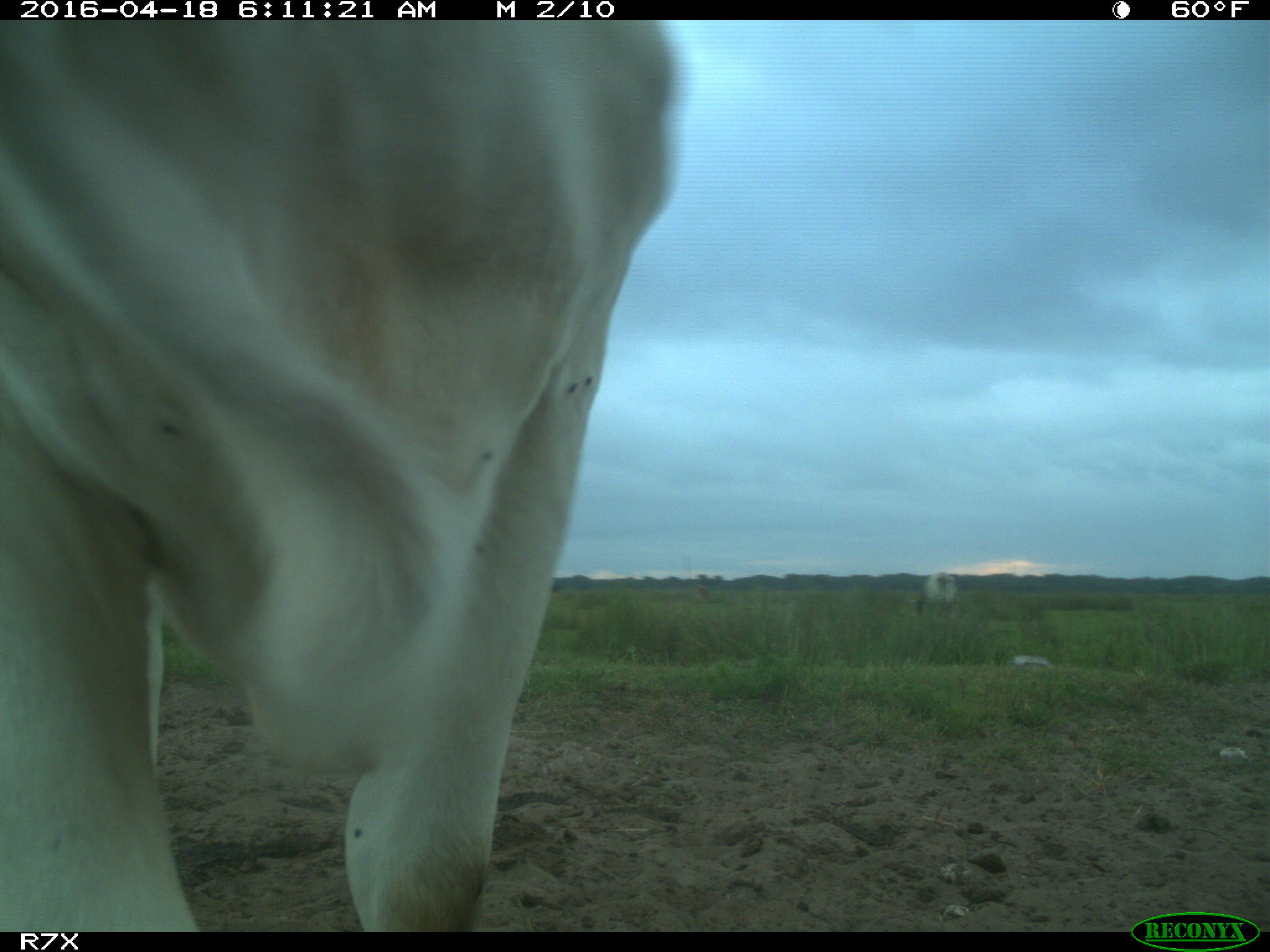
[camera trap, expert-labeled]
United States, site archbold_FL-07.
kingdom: Animalia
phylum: Chordata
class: Mammalia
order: Artiodactyla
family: Bovidae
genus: Bos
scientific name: Bos taurus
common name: domestic cow